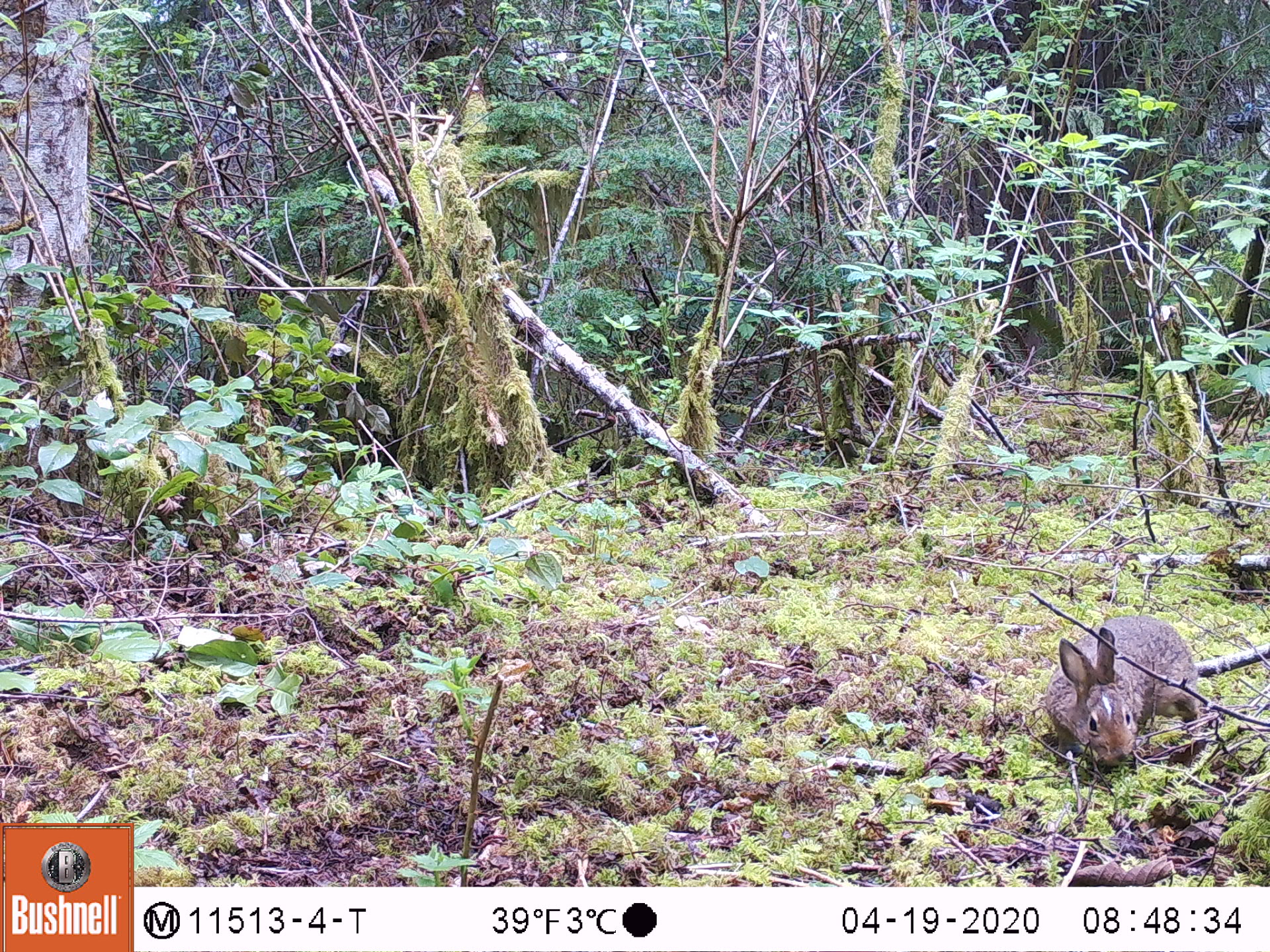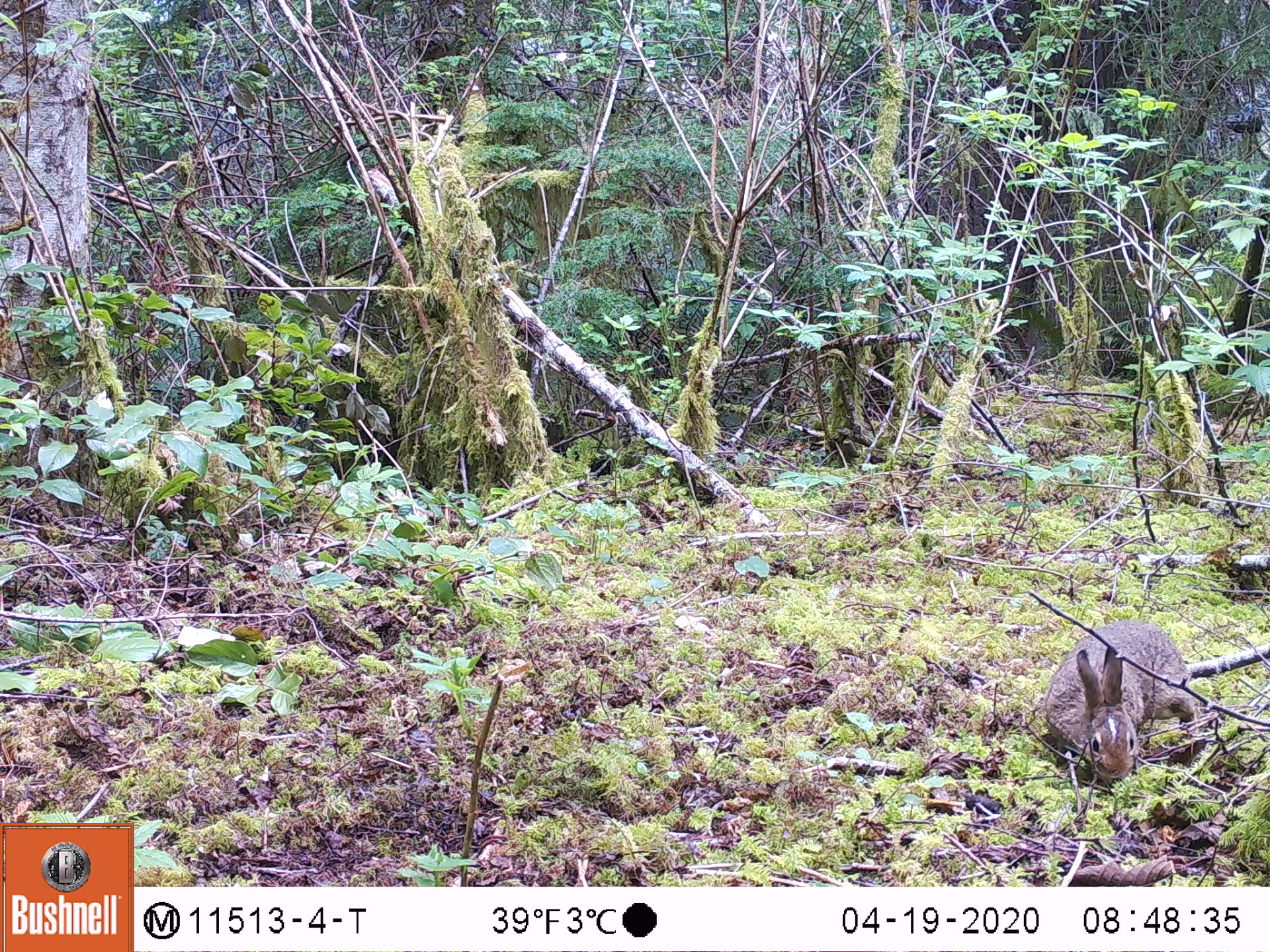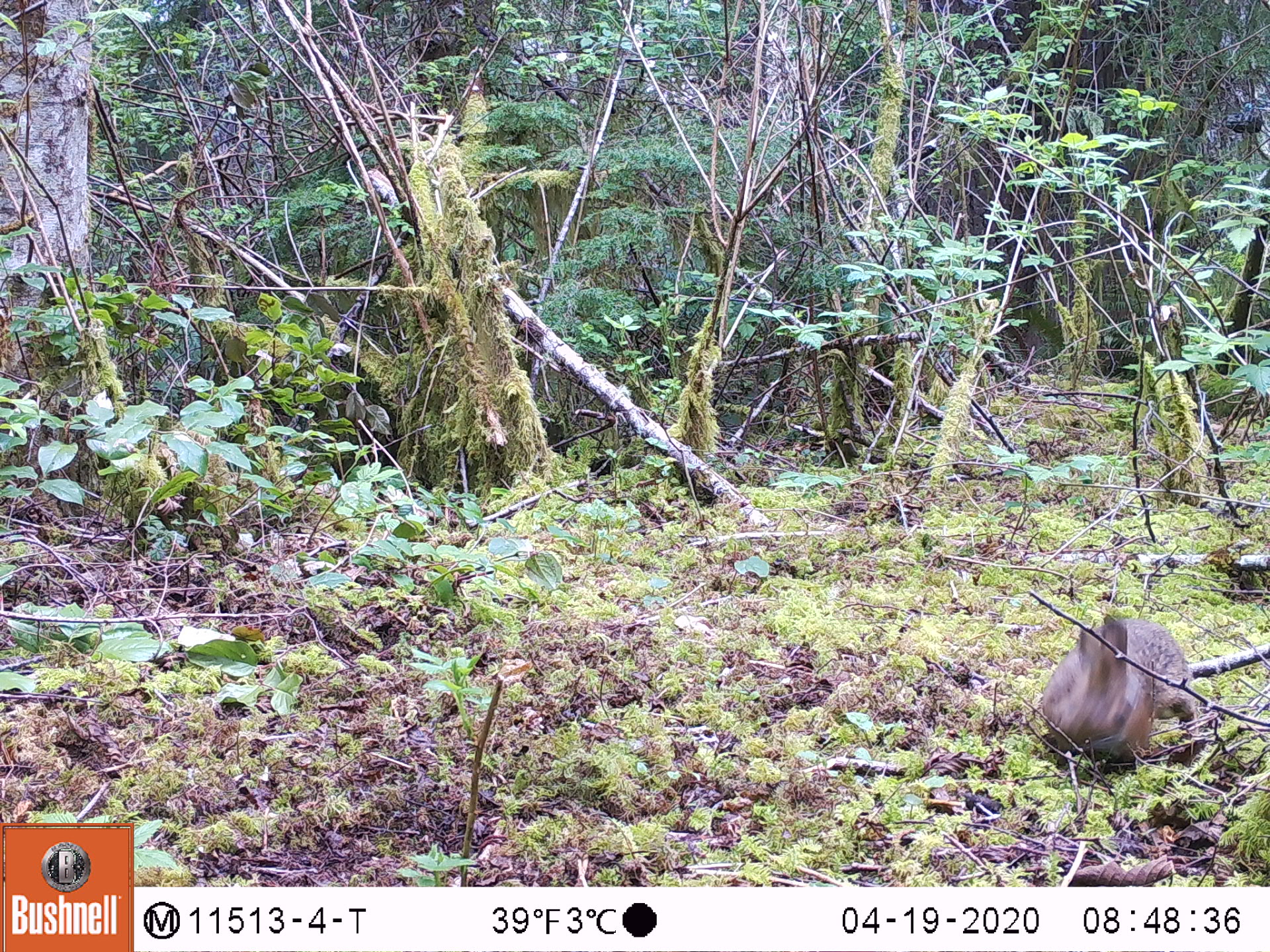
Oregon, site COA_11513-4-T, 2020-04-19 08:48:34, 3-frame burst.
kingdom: Animalia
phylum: Chordata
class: Mammalia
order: Lagomorpha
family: Leporidae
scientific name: Leporidae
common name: hares and rabbits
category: leporidae family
Leporidae family (hares and rabbits) (Leporidae).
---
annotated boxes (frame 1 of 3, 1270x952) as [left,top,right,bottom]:
leporidae family: [1045,609,1197,770]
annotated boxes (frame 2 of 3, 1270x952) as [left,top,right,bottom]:
leporidae family: [1037,619,1205,787]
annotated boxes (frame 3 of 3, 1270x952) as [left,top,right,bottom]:
leporidae family: [1038,613,1209,771]